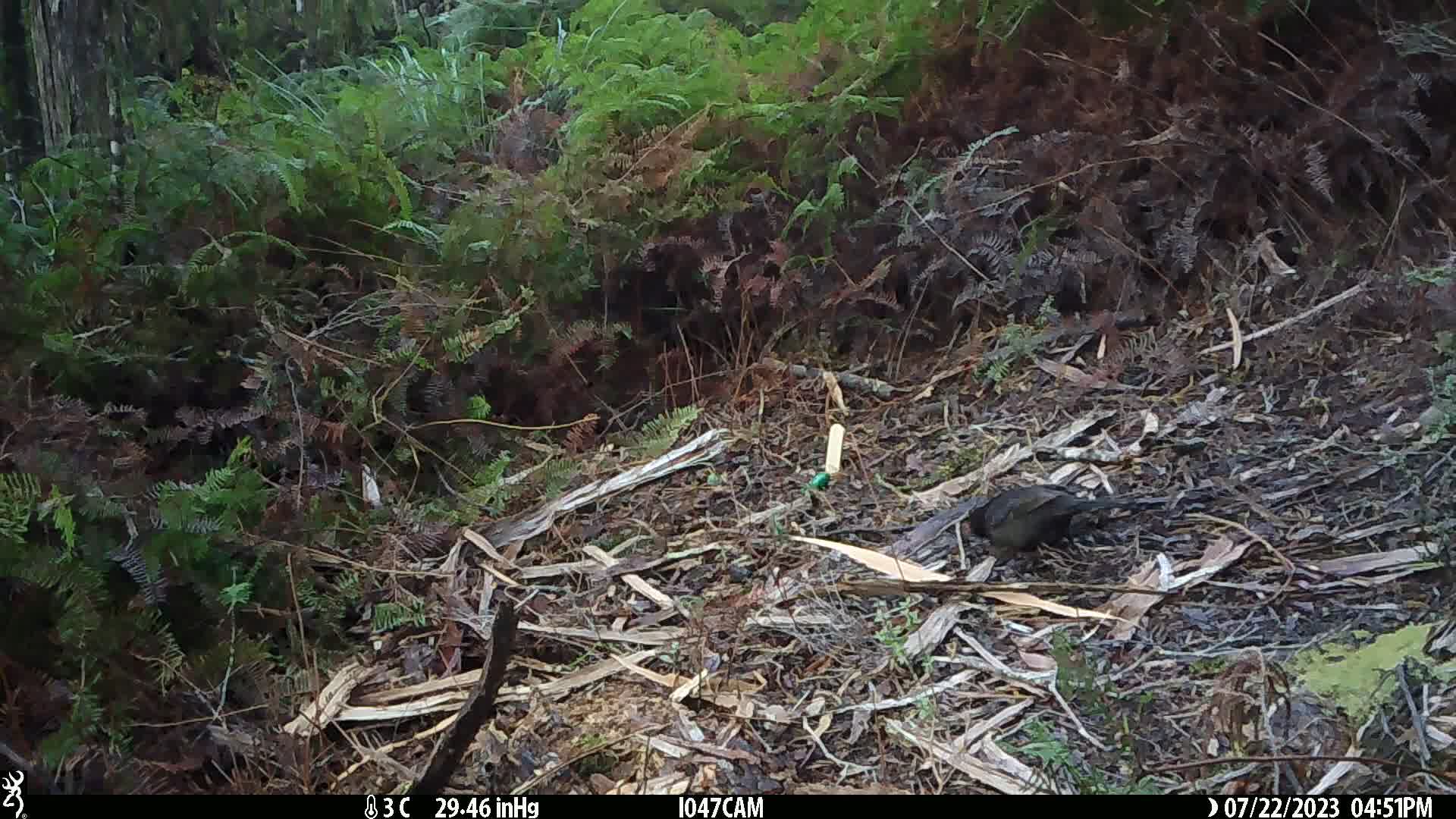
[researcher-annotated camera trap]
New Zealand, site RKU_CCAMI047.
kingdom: Animalia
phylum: Chordata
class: Aves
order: Passeriformes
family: Turdidae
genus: Turdus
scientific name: Turdus merula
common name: eurasian blackbird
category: blackbird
Blackbird (eurasian blackbird) (Turdus merula).